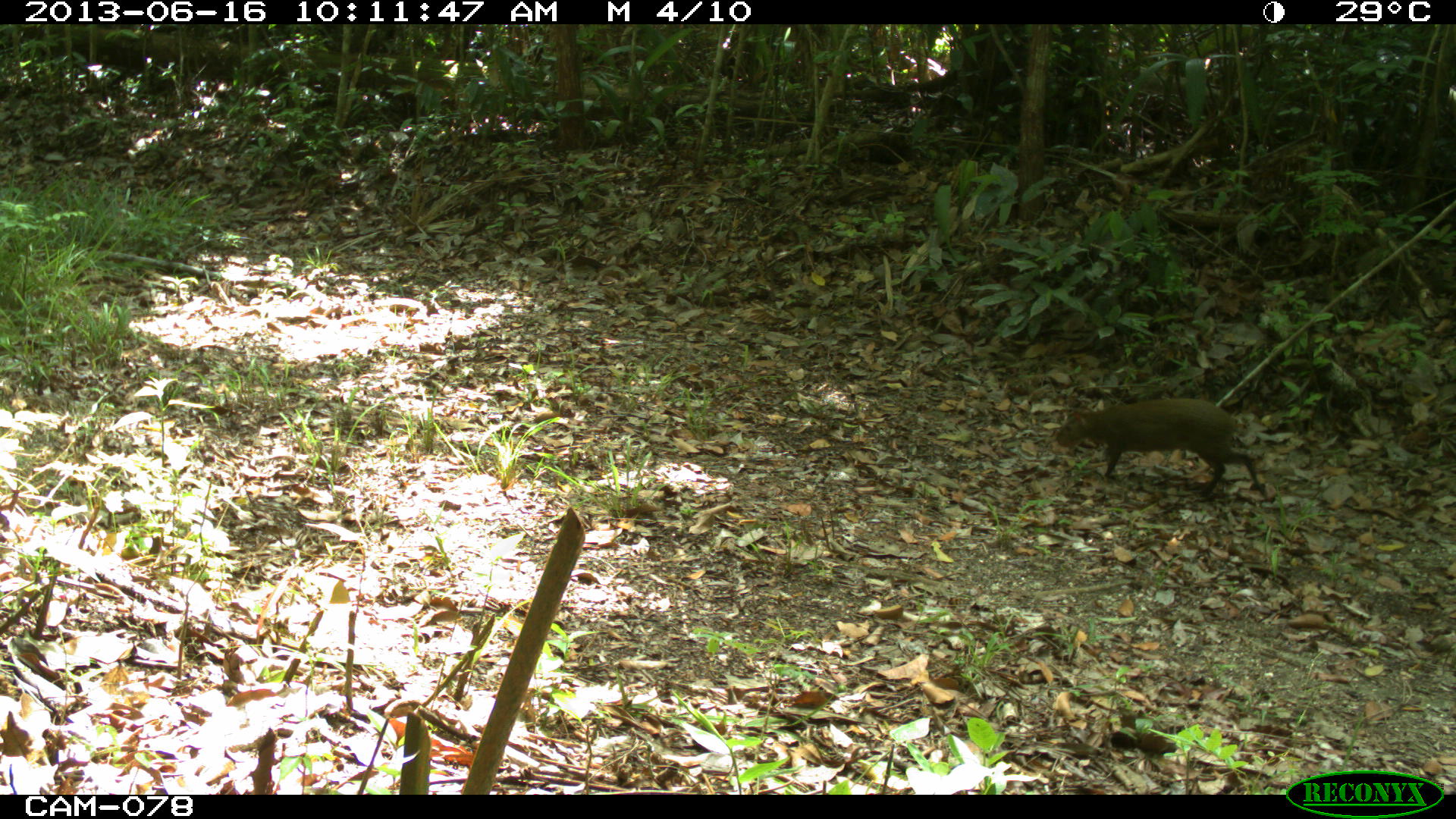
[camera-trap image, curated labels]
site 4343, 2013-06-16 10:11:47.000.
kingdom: Animalia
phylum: Chordata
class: Mammalia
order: Rodentia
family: Dasyproctidae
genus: Dasyprocta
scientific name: Dasyprocta punctata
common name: central american agouti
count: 1